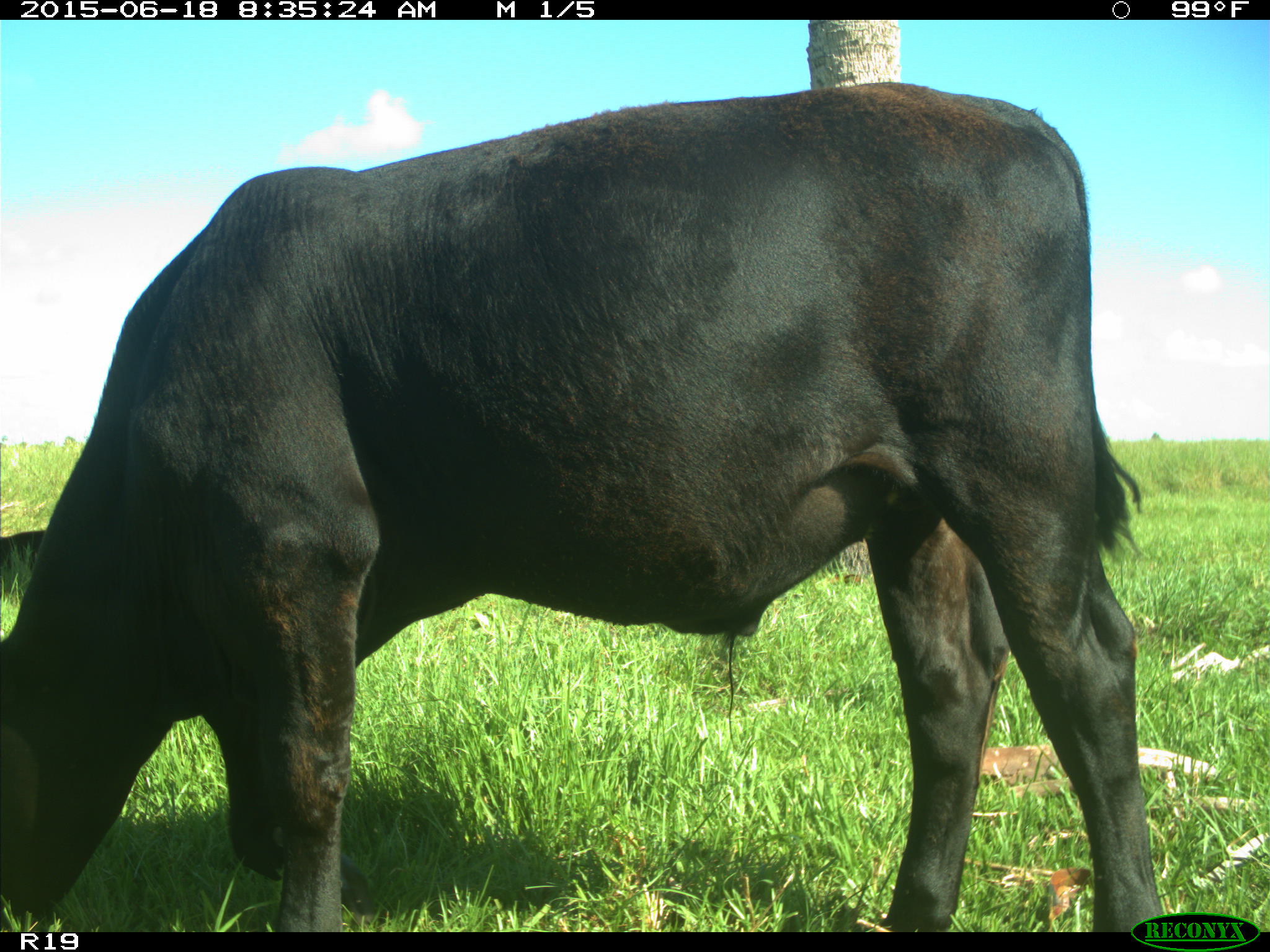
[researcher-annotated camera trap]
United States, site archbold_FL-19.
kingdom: Animalia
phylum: Chordata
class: Mammalia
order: Artiodactyla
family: Bovidae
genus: Bos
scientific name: Bos taurus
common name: domestic cow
Bos taurus (domestic cow).